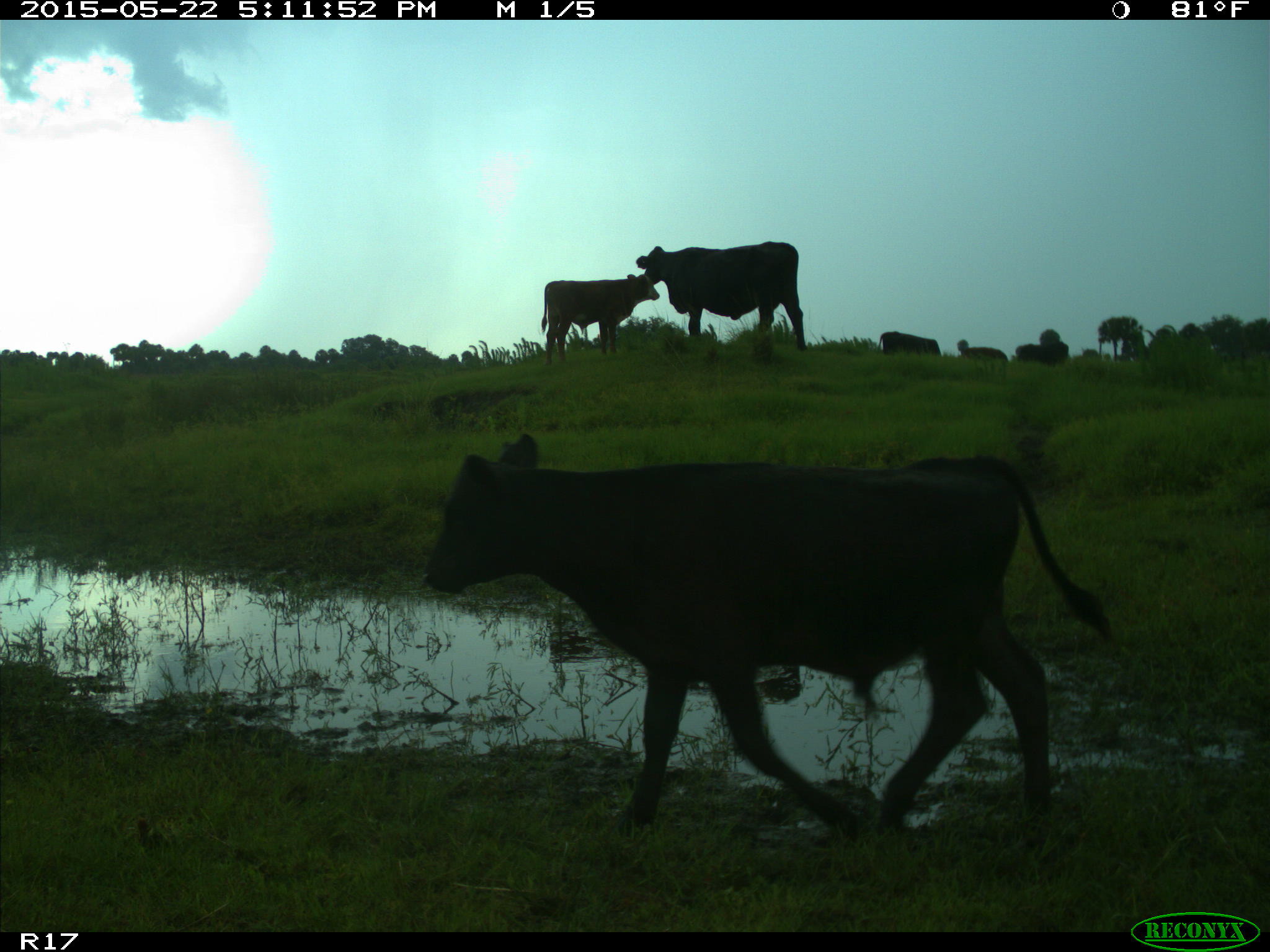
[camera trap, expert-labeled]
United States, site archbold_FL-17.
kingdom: Animalia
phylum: Chordata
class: Mammalia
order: Artiodactyla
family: Bovidae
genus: Bos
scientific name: Bos taurus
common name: domestic cow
Bos taurus (domestic cow).